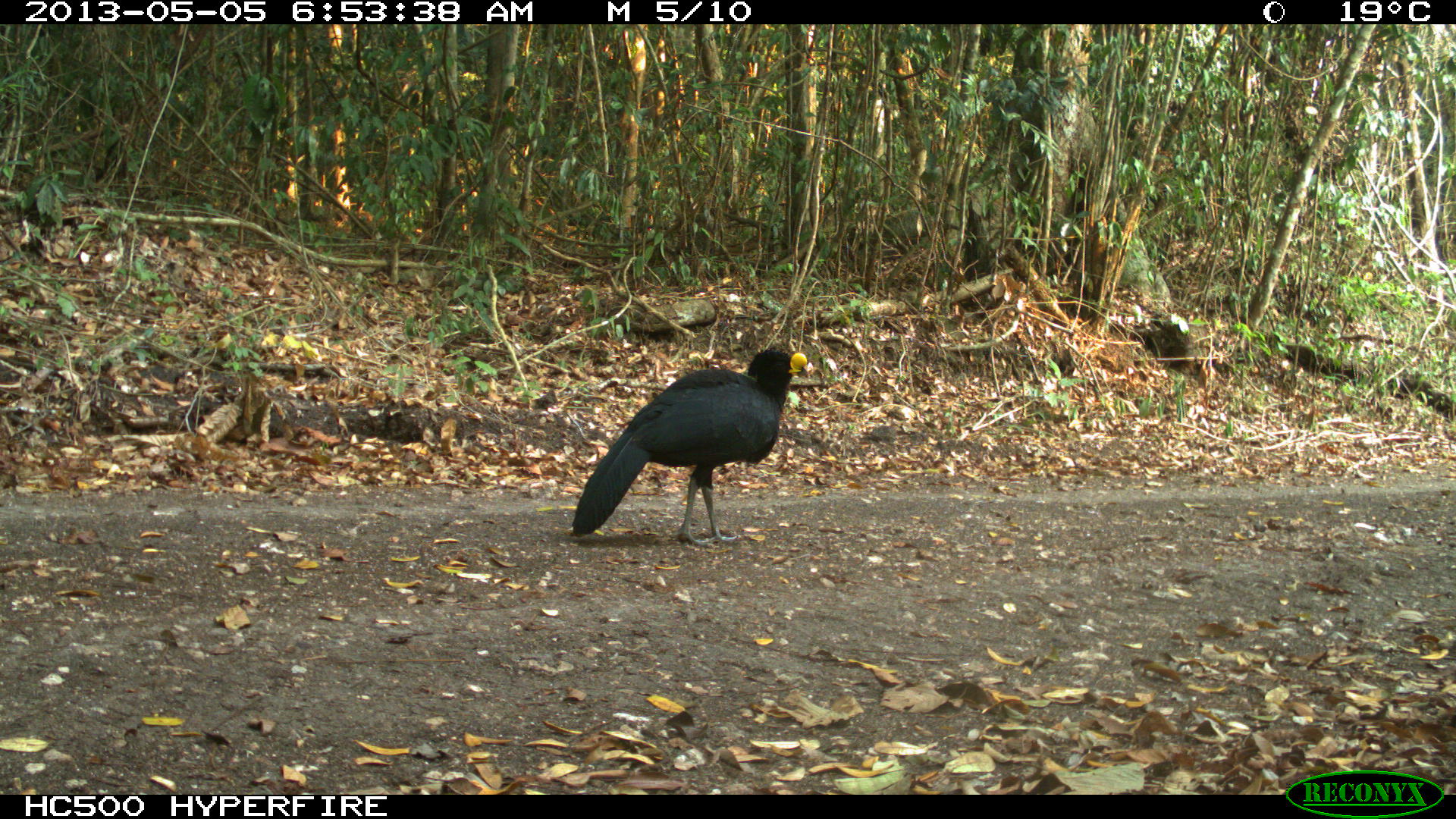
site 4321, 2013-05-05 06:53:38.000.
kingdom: Animalia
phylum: Chordata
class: Aves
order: Galliformes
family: Cracidae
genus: Crax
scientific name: Crax rubra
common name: great curassow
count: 2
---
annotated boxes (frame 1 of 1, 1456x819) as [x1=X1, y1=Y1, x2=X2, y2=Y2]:
crax rubra: [x1=567, y1=346, x2=808, y2=550]